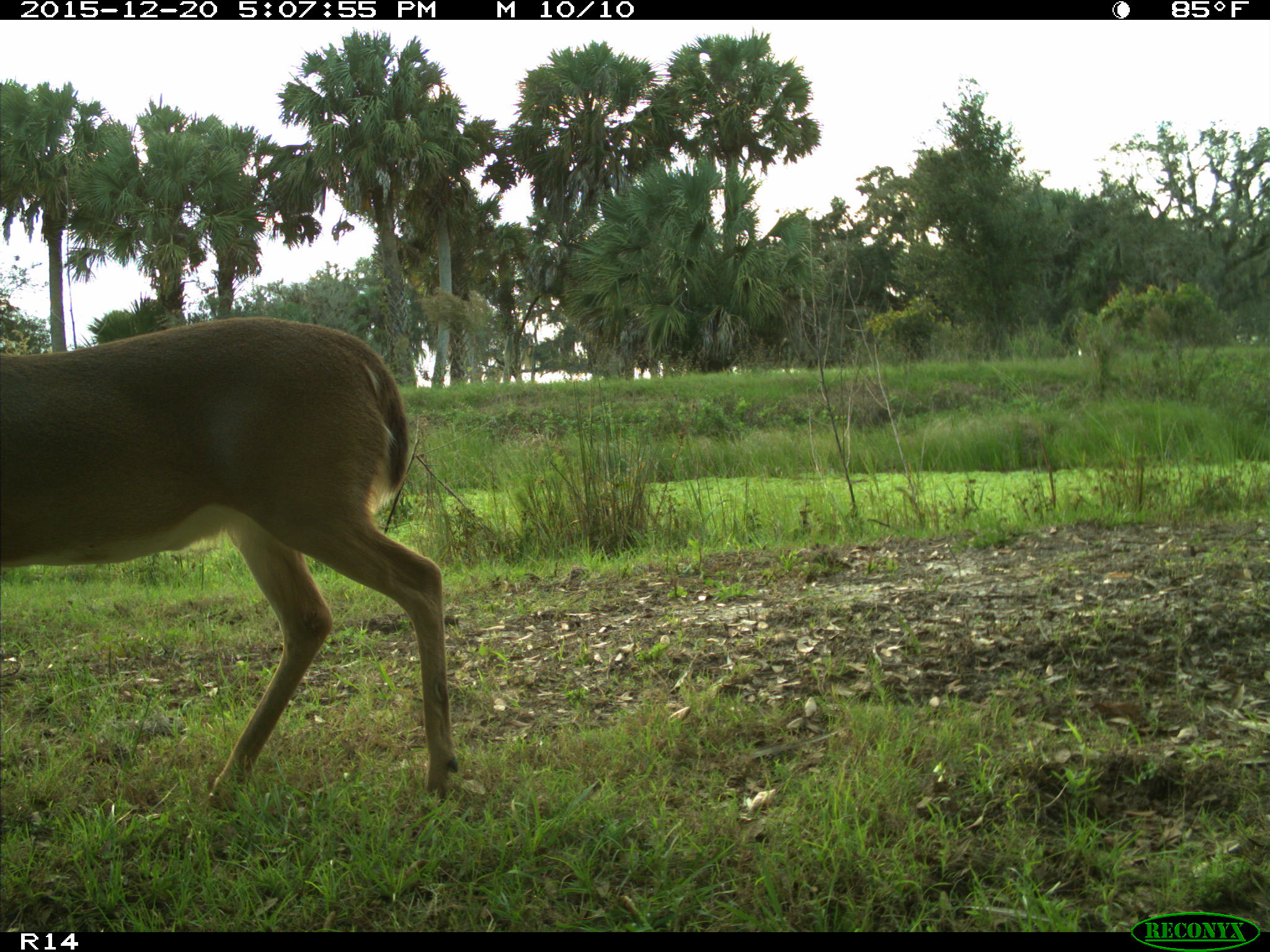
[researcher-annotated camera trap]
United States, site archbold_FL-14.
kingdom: Animalia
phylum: Chordata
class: Mammalia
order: Artiodactyla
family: Cervidae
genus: Odocoileus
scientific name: Odocoileus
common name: deer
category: unidentified deer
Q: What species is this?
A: Unidentified deer (deer) (Odocoileus).